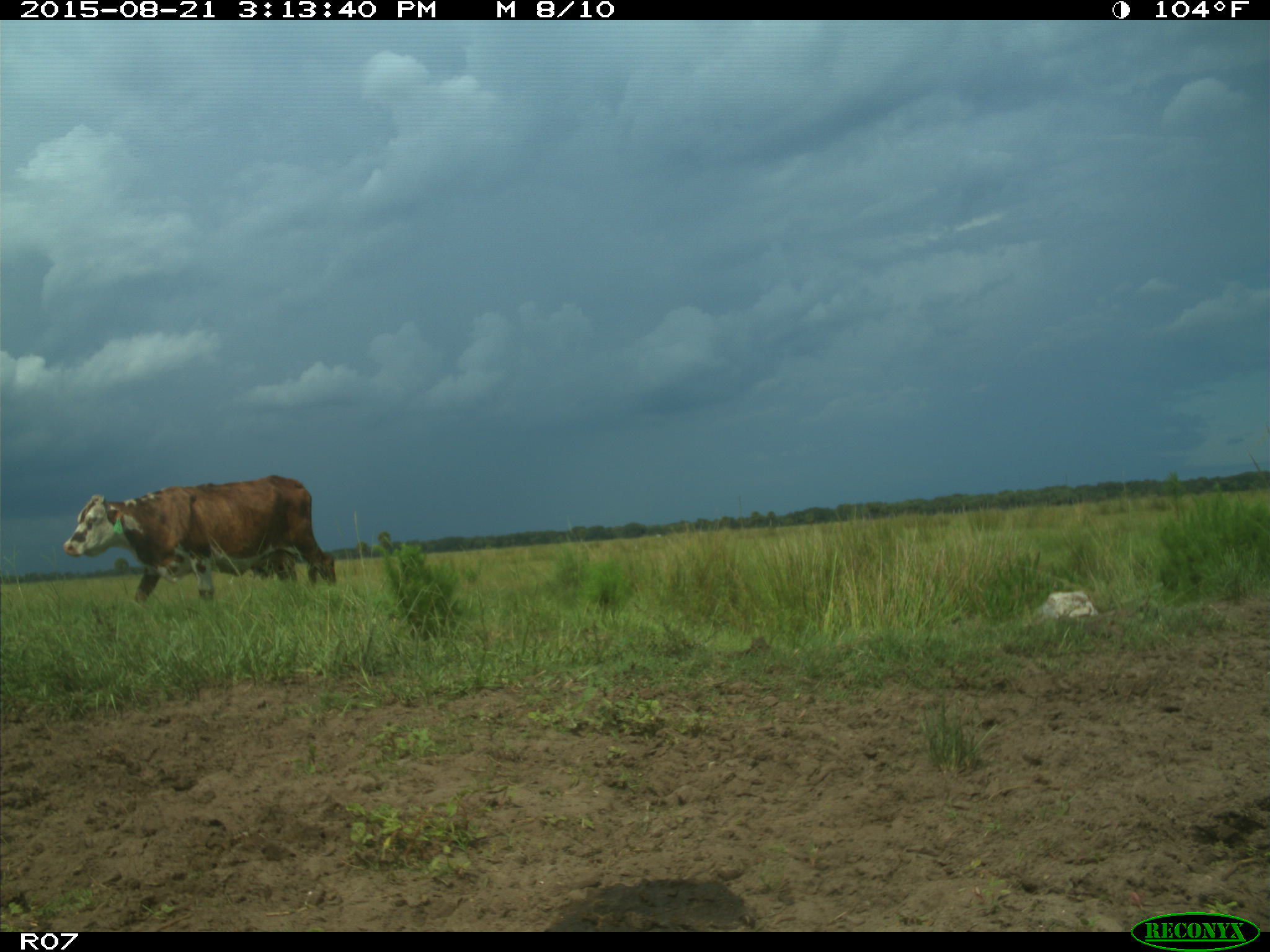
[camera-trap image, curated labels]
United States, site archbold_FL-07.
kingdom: Animalia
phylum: Chordata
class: Mammalia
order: Artiodactyla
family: Bovidae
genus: Bos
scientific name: Bos taurus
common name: domestic cow